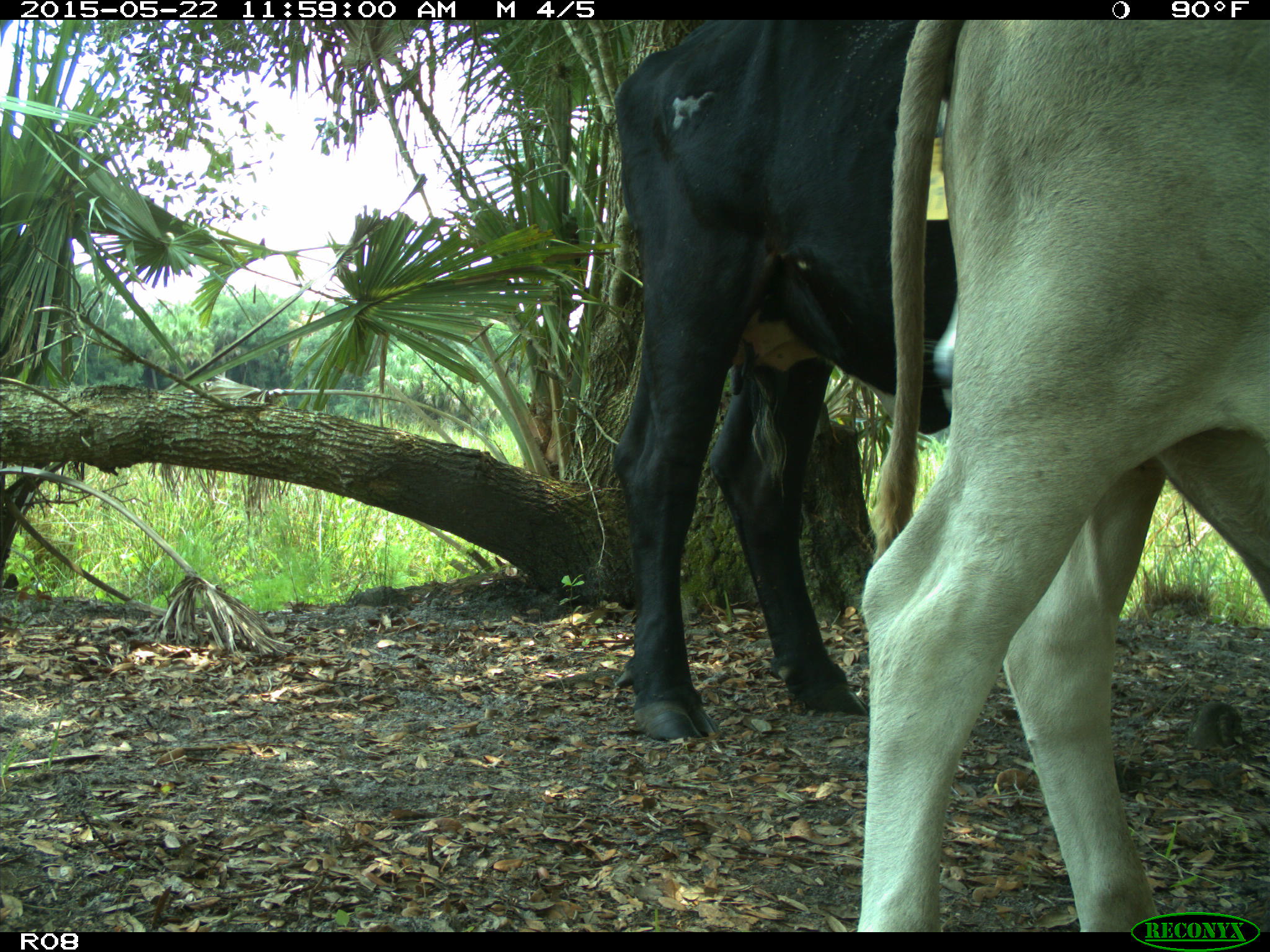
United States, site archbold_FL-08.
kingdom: Animalia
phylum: Chordata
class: Mammalia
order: Artiodactyla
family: Bovidae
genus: Bos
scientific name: Bos taurus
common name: domestic cow